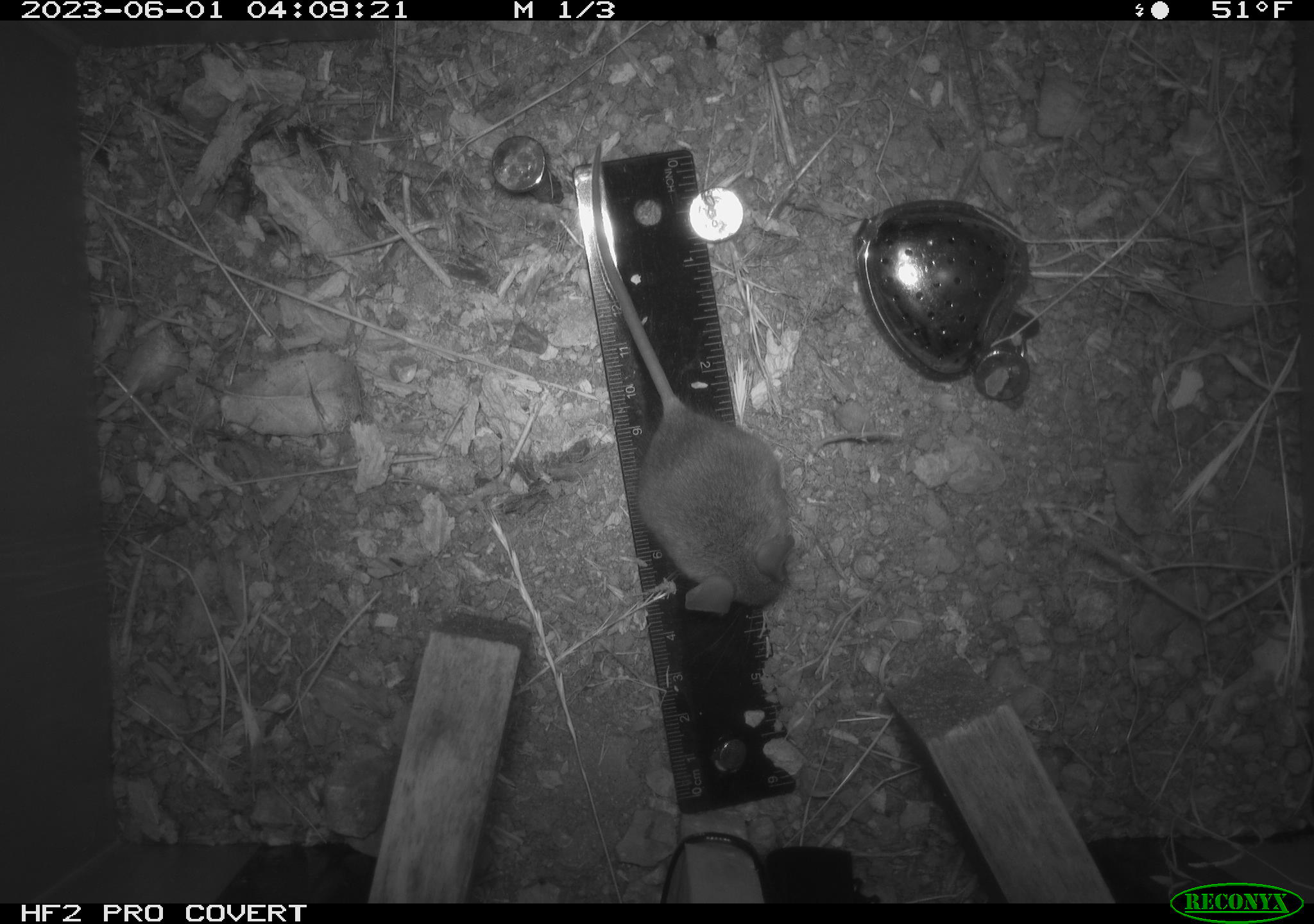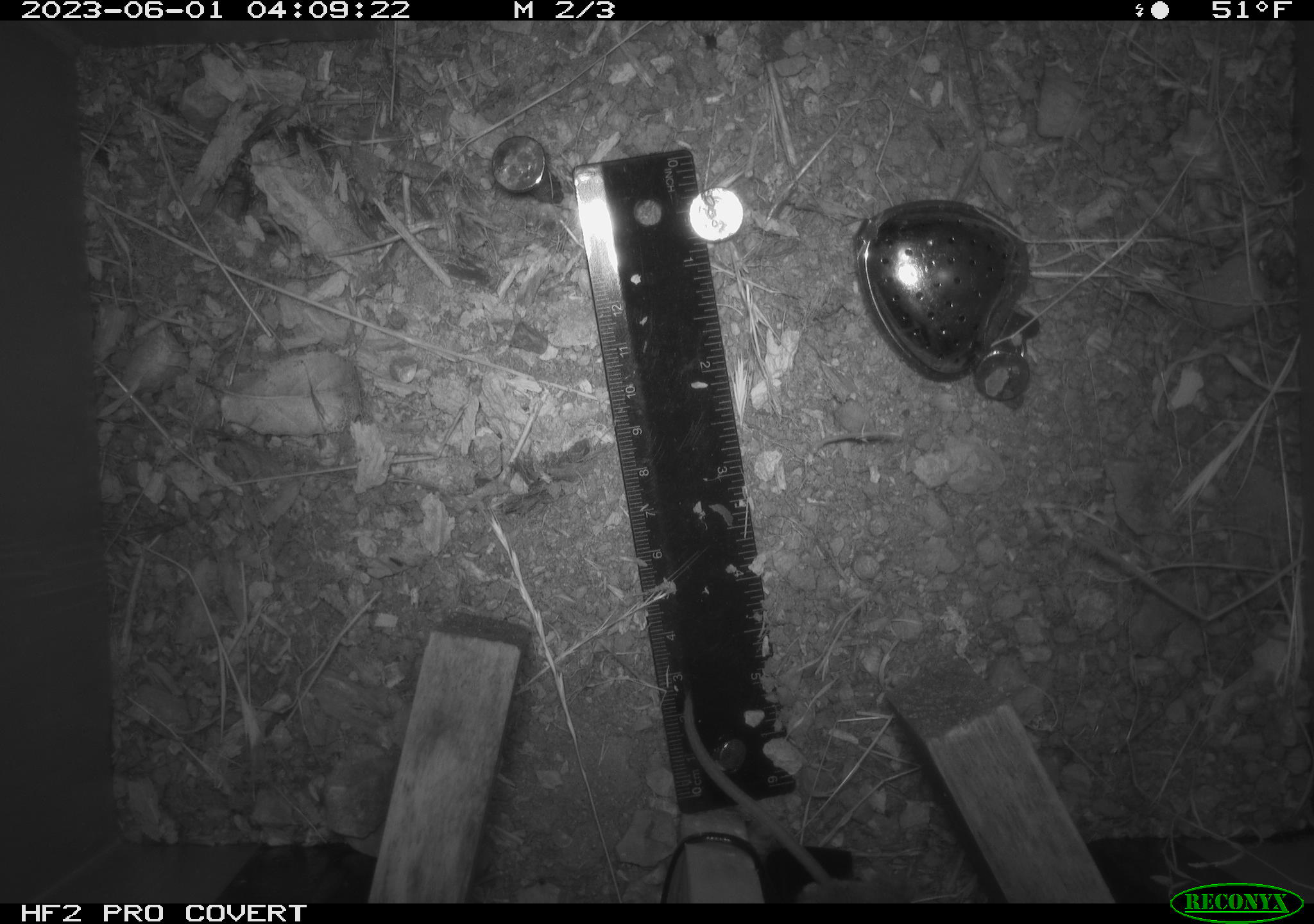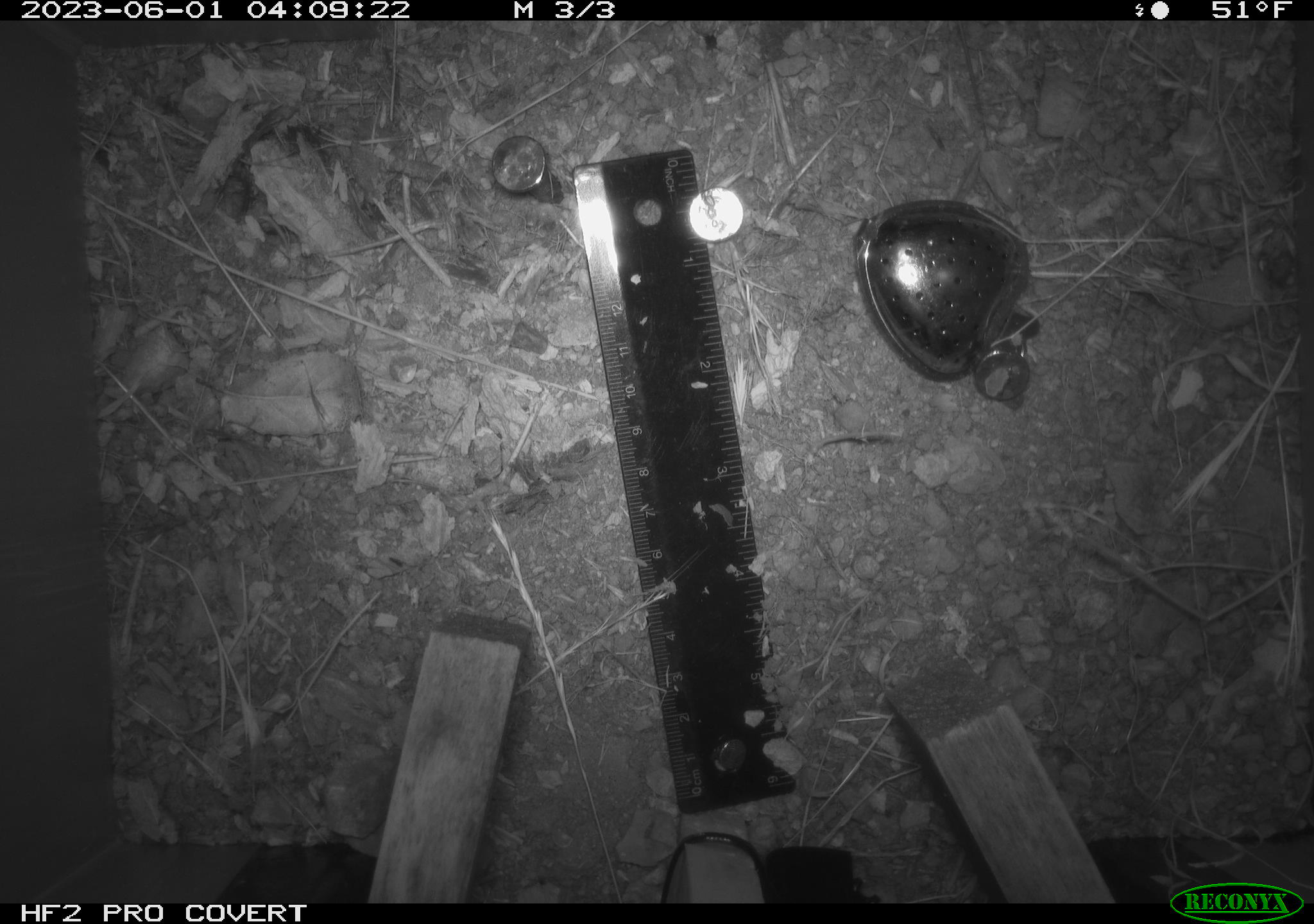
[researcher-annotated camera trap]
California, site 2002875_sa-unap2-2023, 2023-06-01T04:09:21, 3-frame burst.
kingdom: Animalia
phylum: Chordata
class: Mammalia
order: Rodentia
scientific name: Rodentia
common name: mouse species